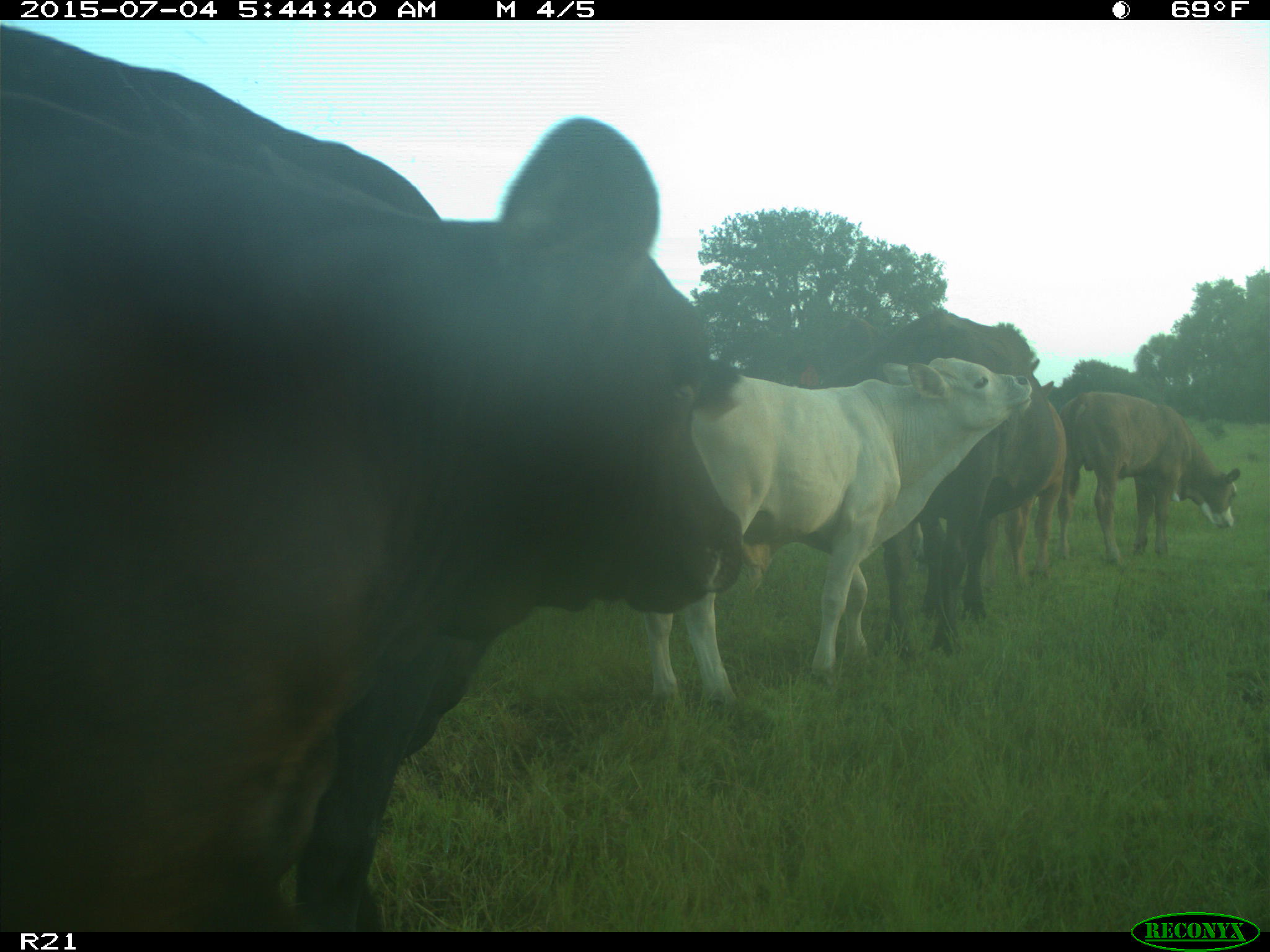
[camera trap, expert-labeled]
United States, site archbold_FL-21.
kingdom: Animalia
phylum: Chordata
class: Mammalia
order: Artiodactyla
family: Bovidae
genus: Bos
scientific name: Bos taurus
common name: domestic cow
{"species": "Bos taurus (domestic cow)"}